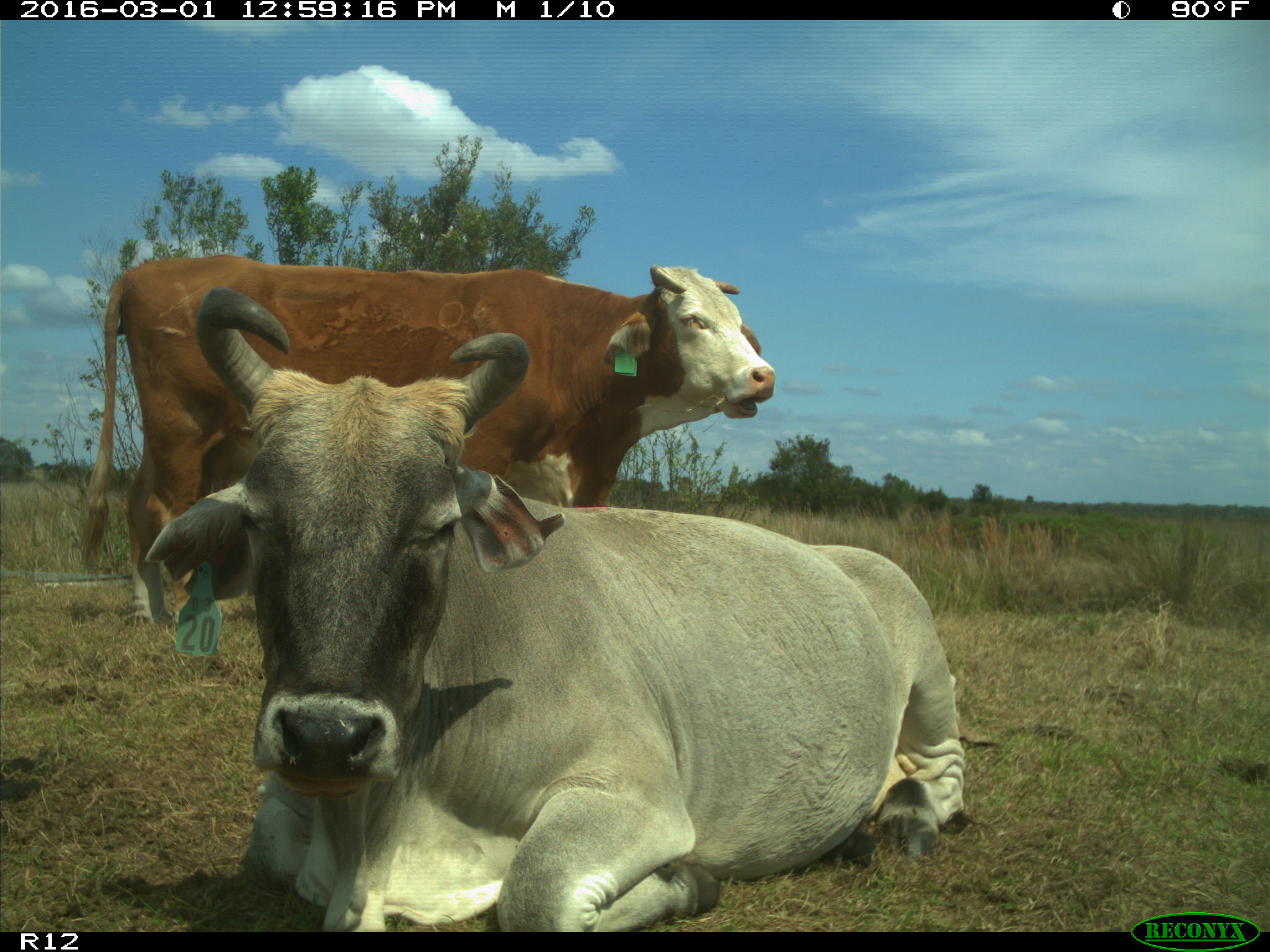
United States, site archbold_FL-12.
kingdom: Animalia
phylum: Chordata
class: Mammalia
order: Artiodactyla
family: Bovidae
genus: Bos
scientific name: Bos taurus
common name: domestic cow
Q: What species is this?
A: Bos taurus (domestic cow).